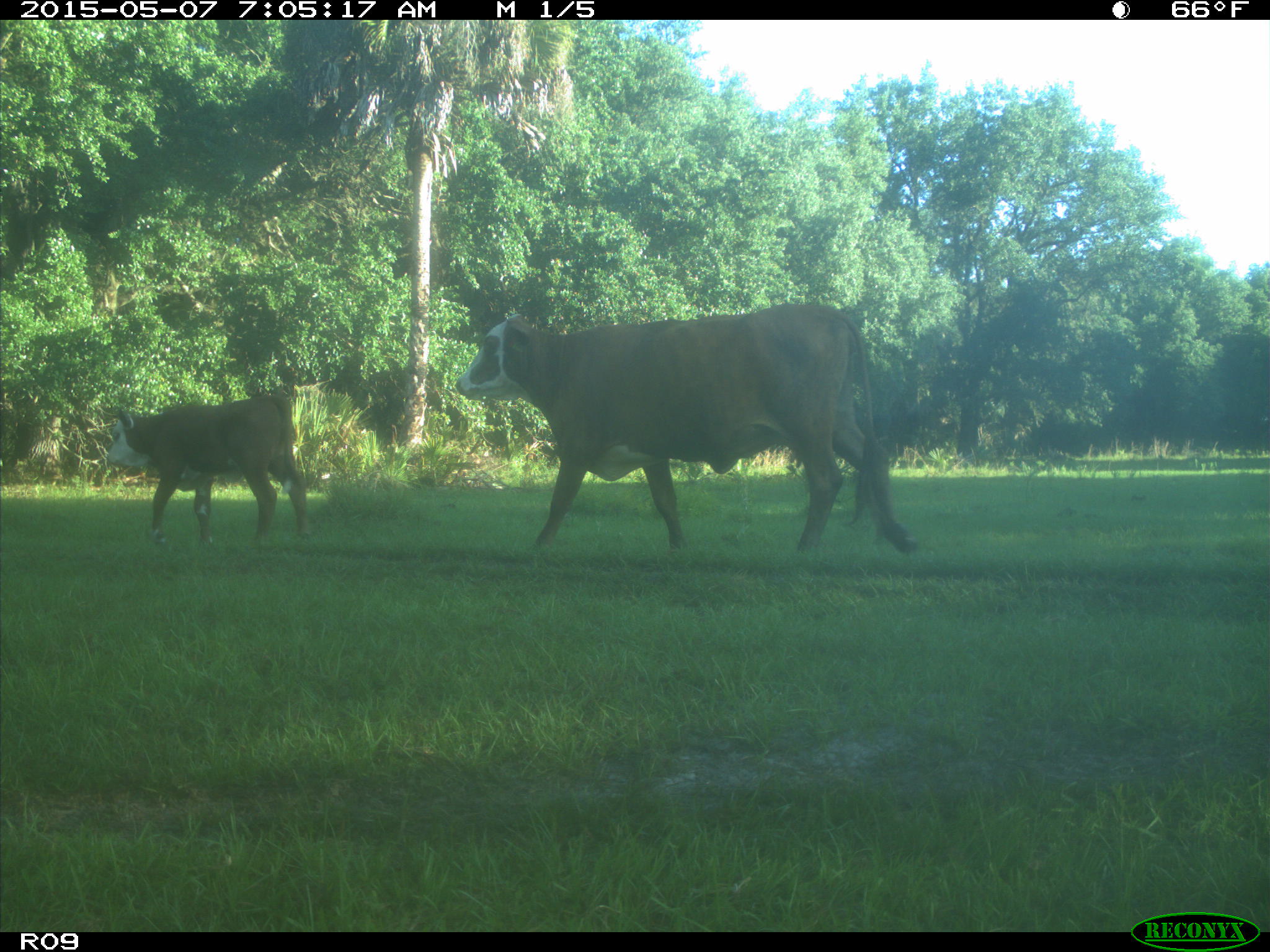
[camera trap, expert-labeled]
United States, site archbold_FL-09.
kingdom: Animalia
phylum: Chordata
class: Mammalia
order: Artiodactyla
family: Bovidae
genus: Bos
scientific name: Bos taurus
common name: domestic cow